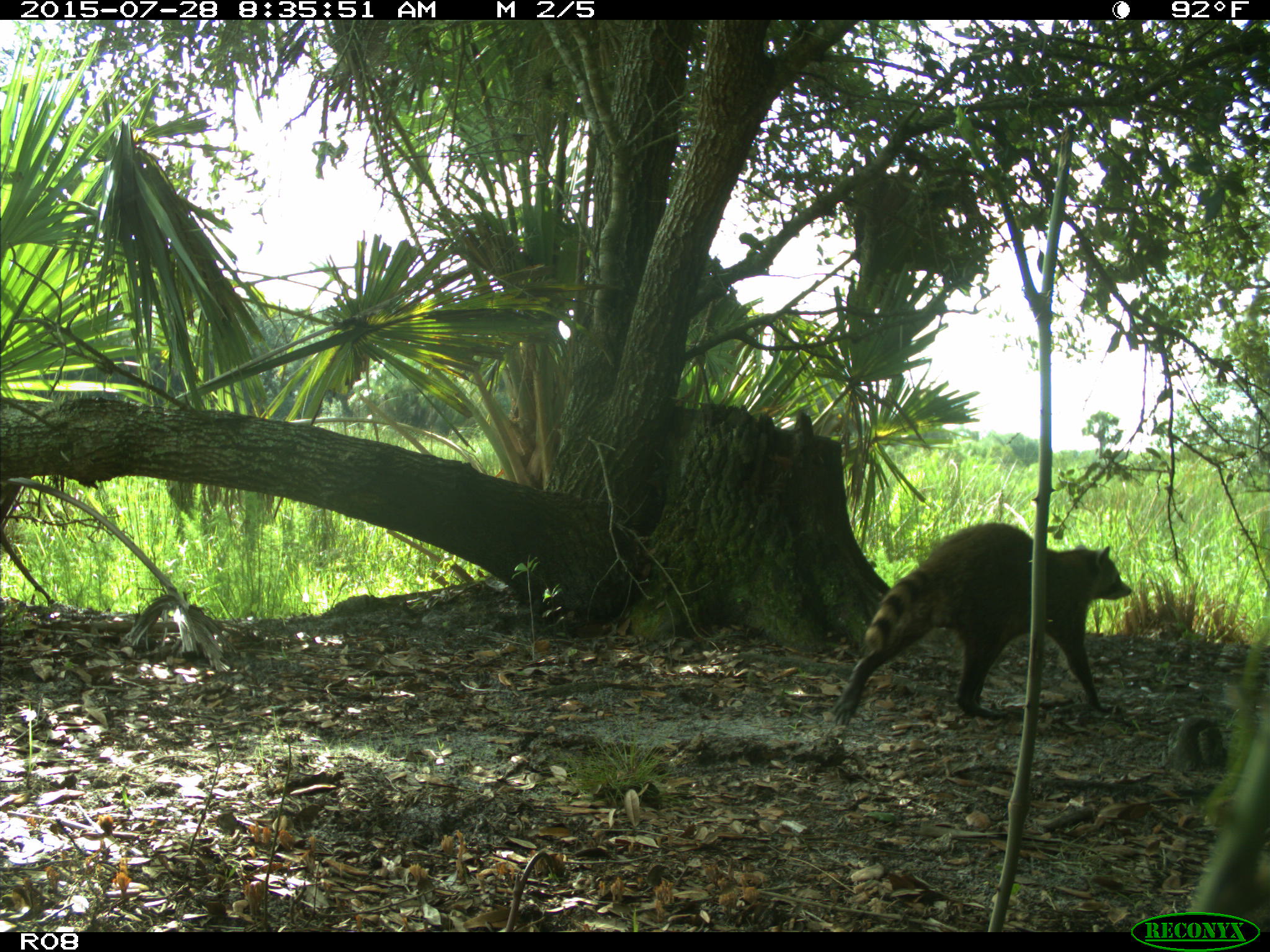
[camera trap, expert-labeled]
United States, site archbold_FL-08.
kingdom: Animalia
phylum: Chordata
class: Mammalia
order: Carnivora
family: Procyonidae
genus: Procyon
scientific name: Procyon lotor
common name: common raccoon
Procyon lotor (common raccoon).